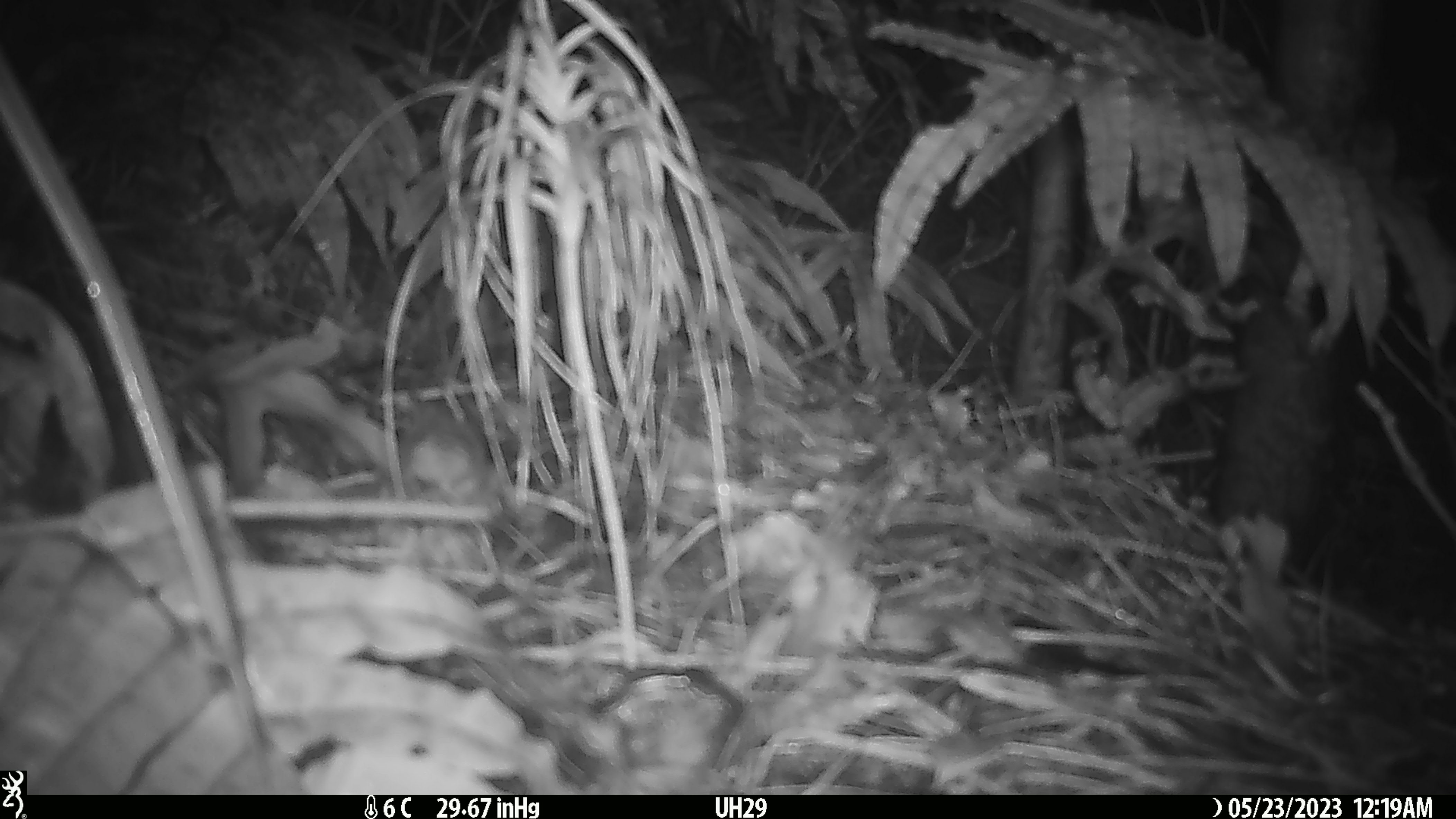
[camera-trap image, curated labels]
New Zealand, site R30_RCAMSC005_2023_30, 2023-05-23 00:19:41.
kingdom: Animalia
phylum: Chordata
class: Mammalia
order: Rodentia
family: Muridae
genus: Mus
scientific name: Mus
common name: mouse